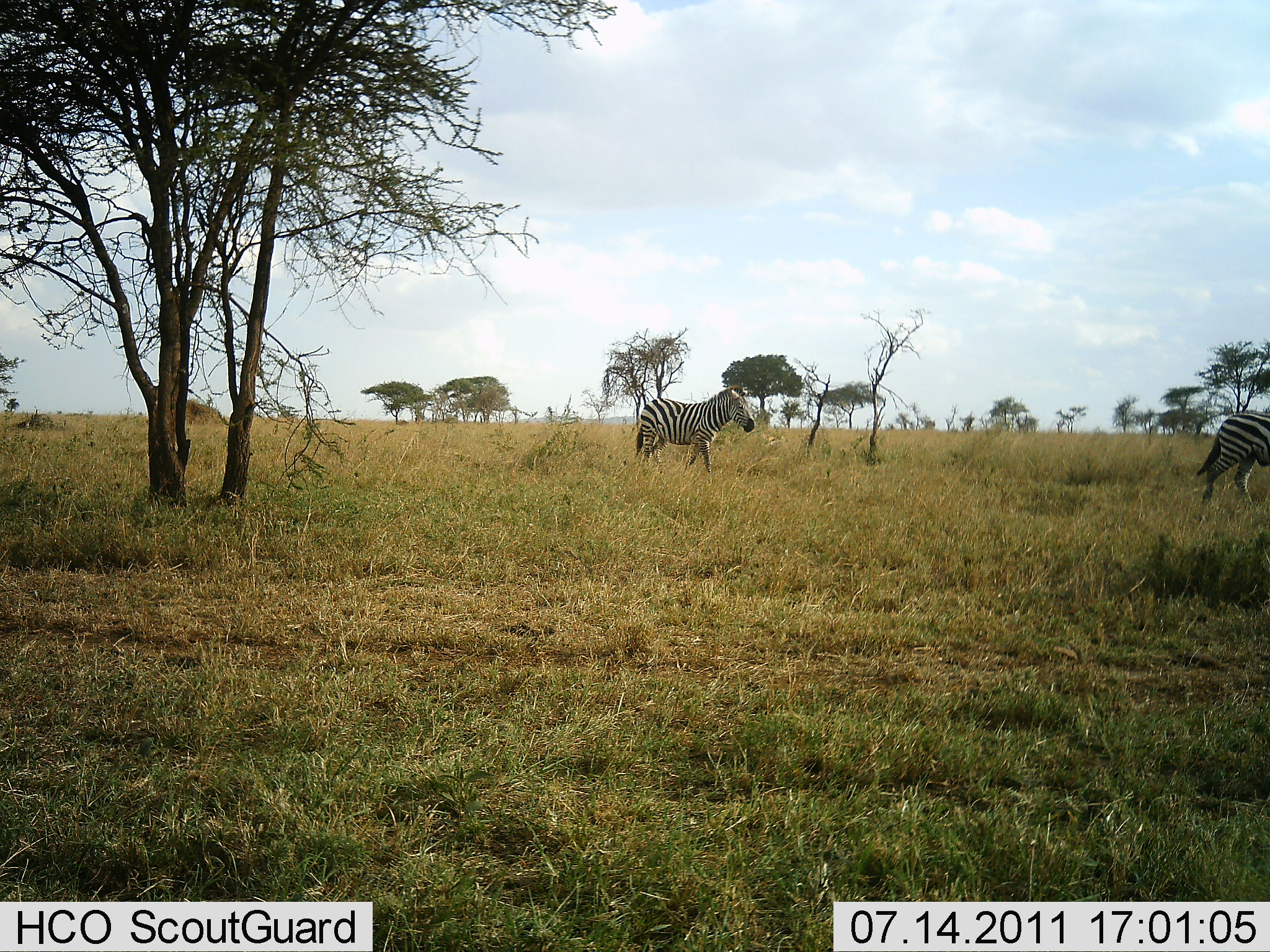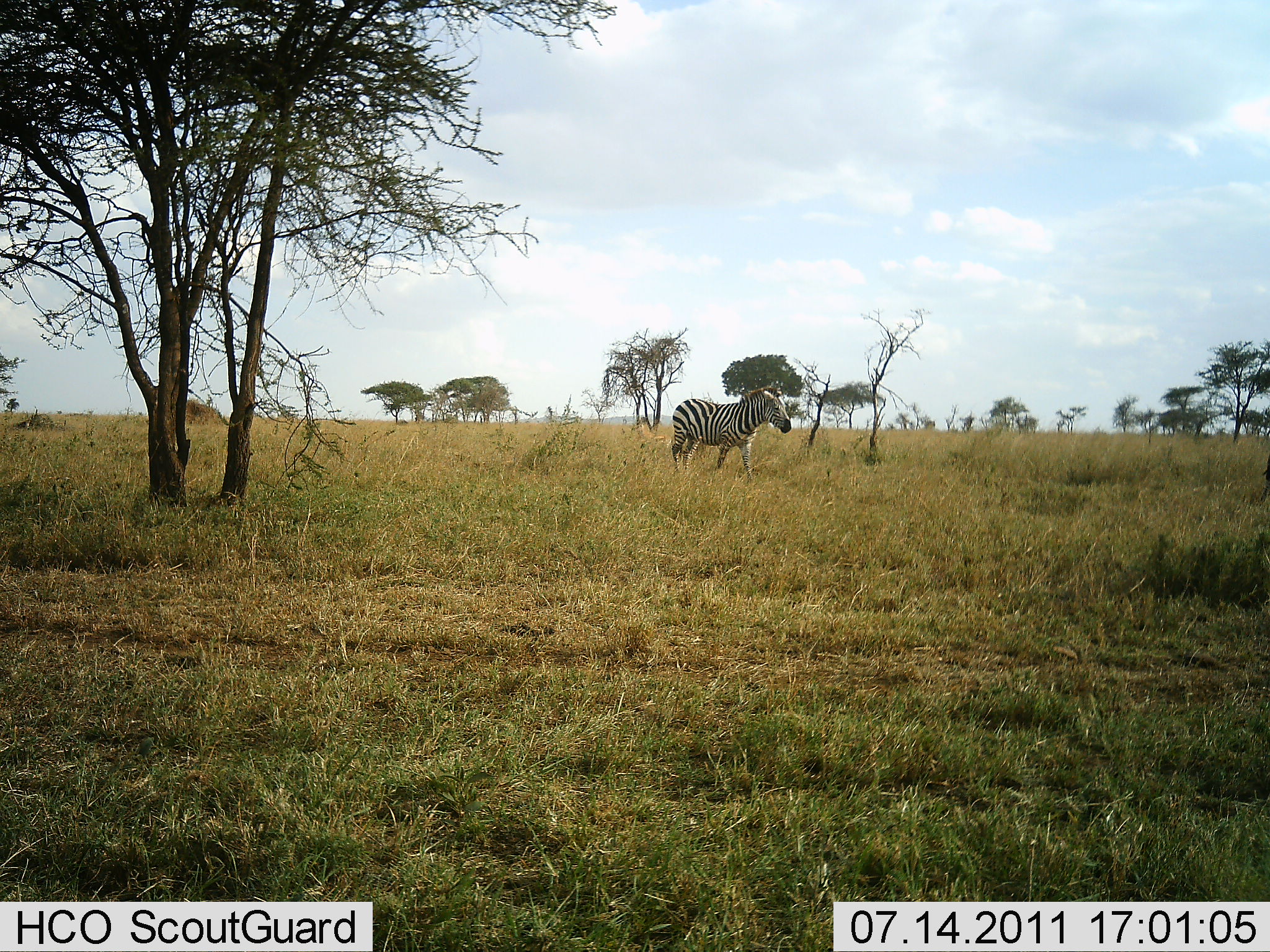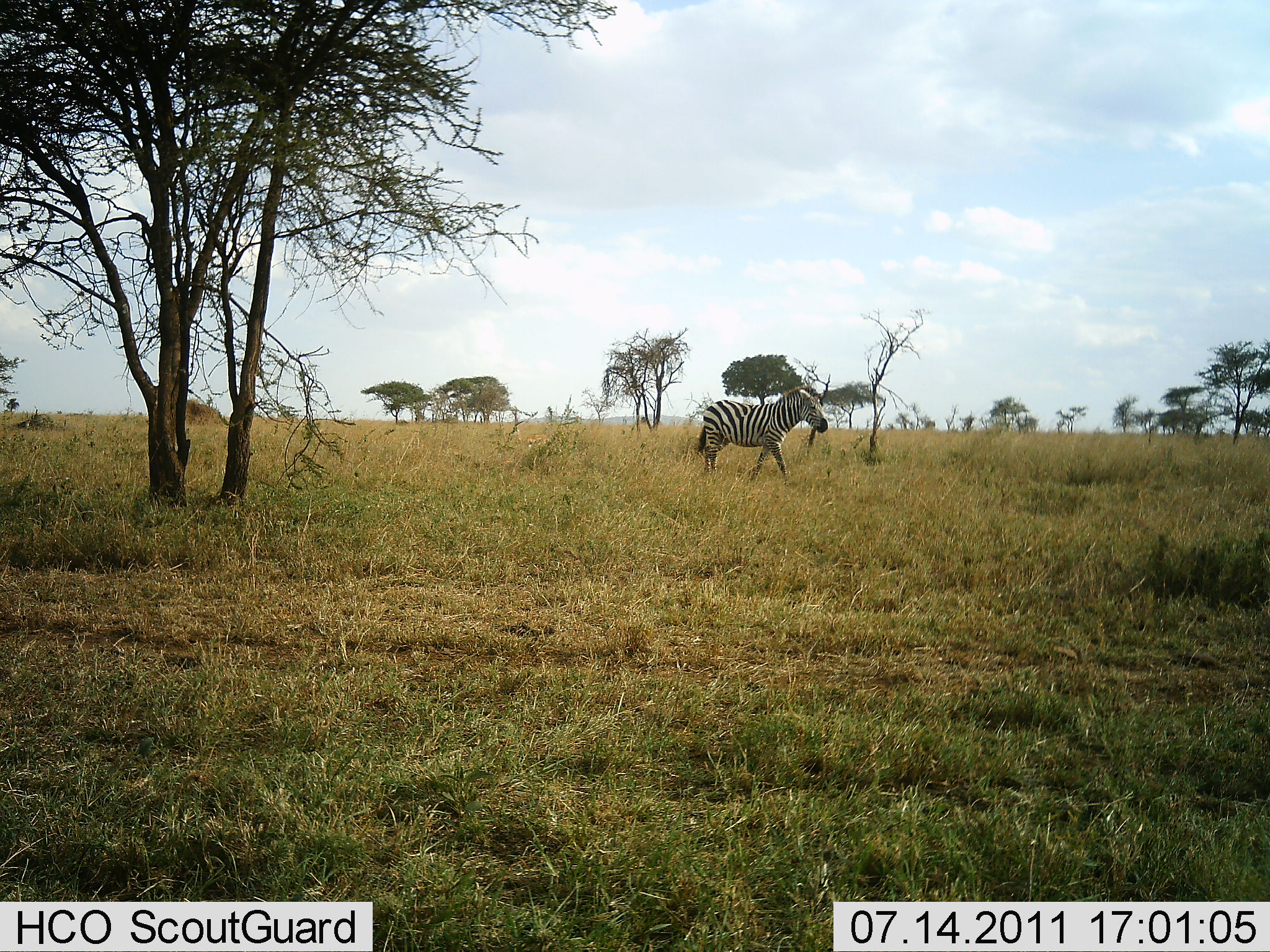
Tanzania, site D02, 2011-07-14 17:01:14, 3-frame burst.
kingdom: Animalia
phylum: Chordata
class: Mammalia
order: Perissodactyla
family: Equidae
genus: Equus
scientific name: Equus quagga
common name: plains zebra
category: zebra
Zebra (plains zebra) (Equus quagga), count 2. Behavior (volunteer vote fractions): standing 0%, resting 0%, moving 100%, interacting 0%. Young present (vote fraction): 0%. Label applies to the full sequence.